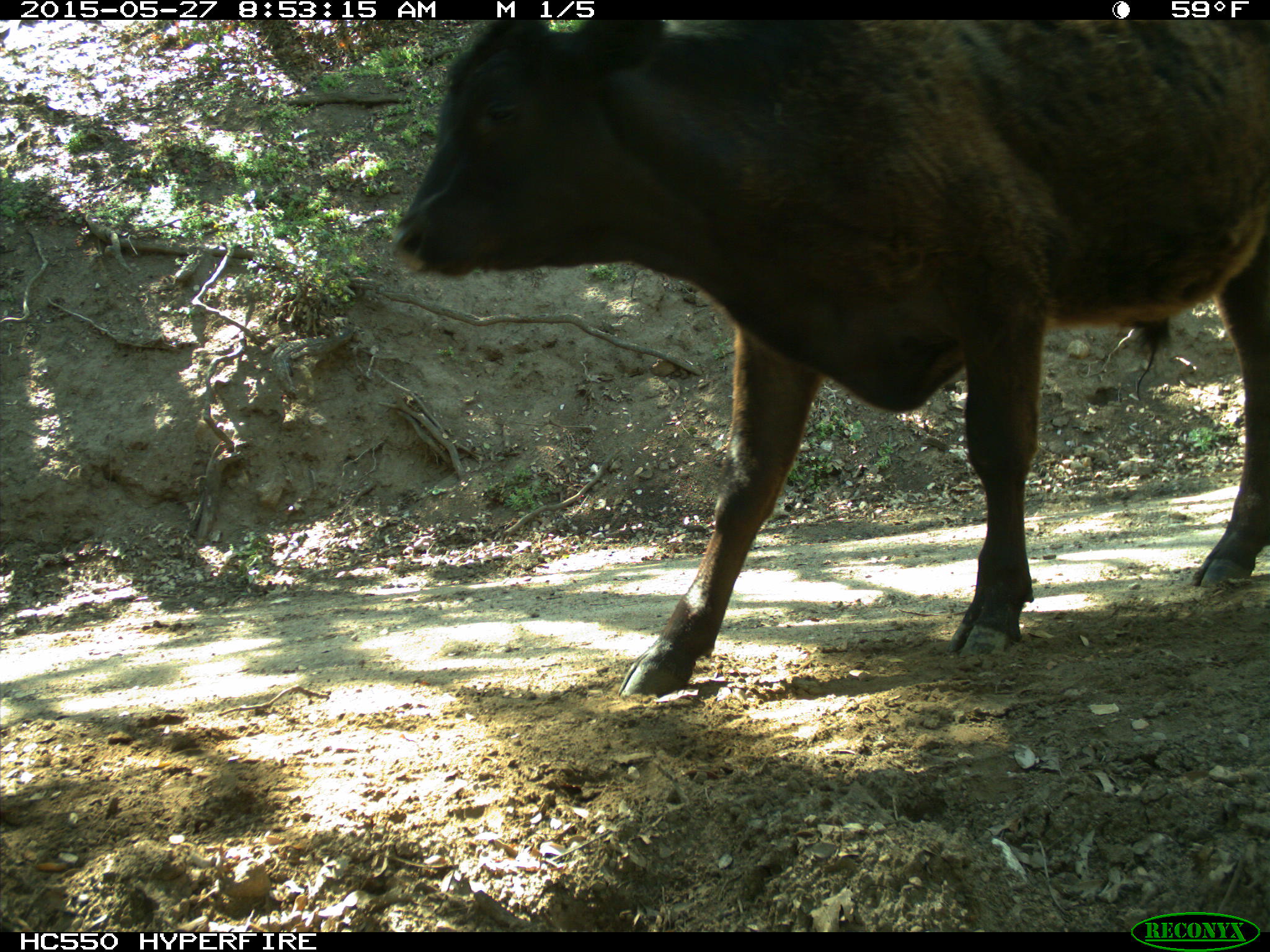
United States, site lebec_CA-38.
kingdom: Animalia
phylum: Chordata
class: Mammalia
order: Artiodactyla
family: Bovidae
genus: Bos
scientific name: Bos taurus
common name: domestic cow